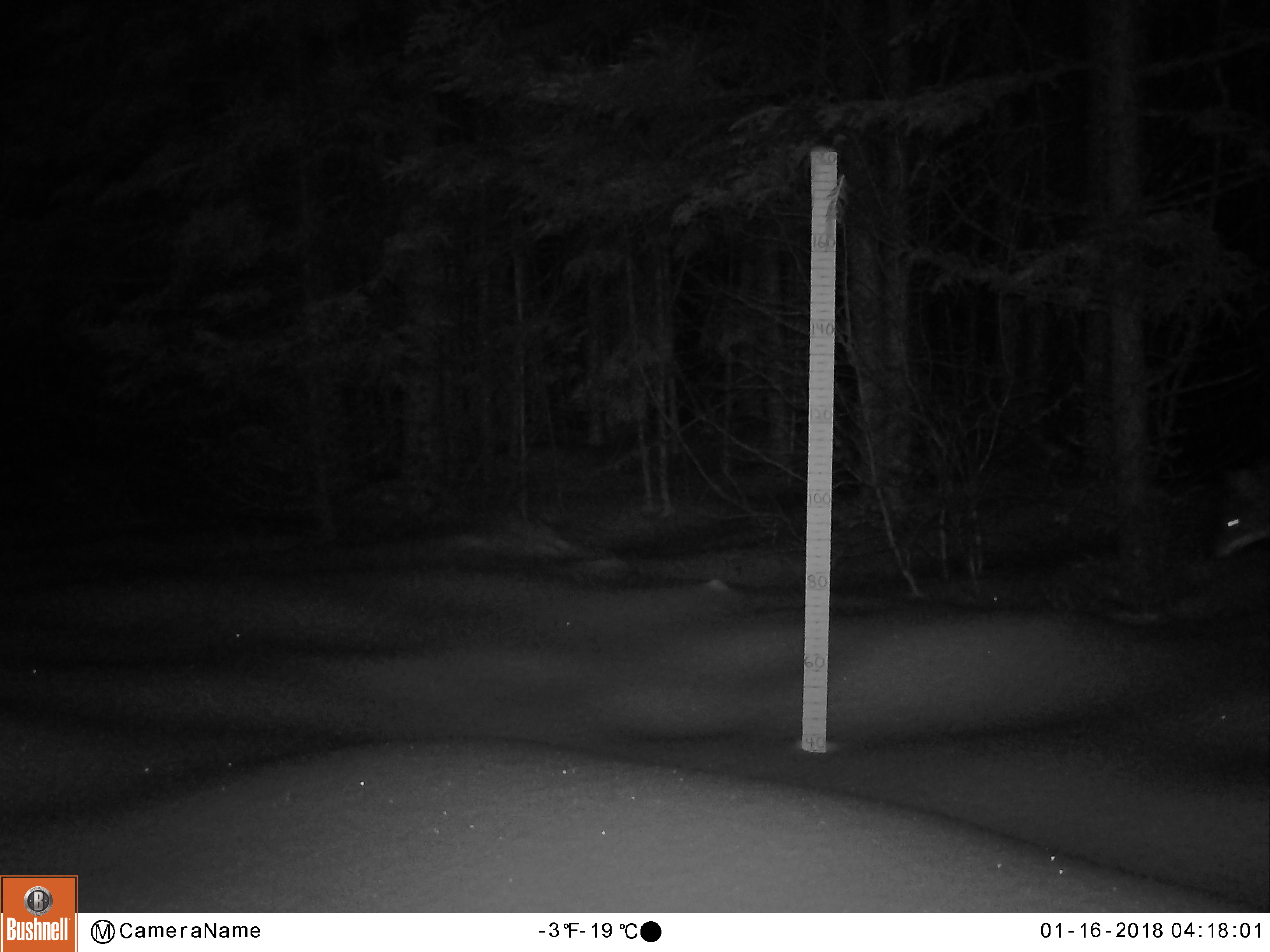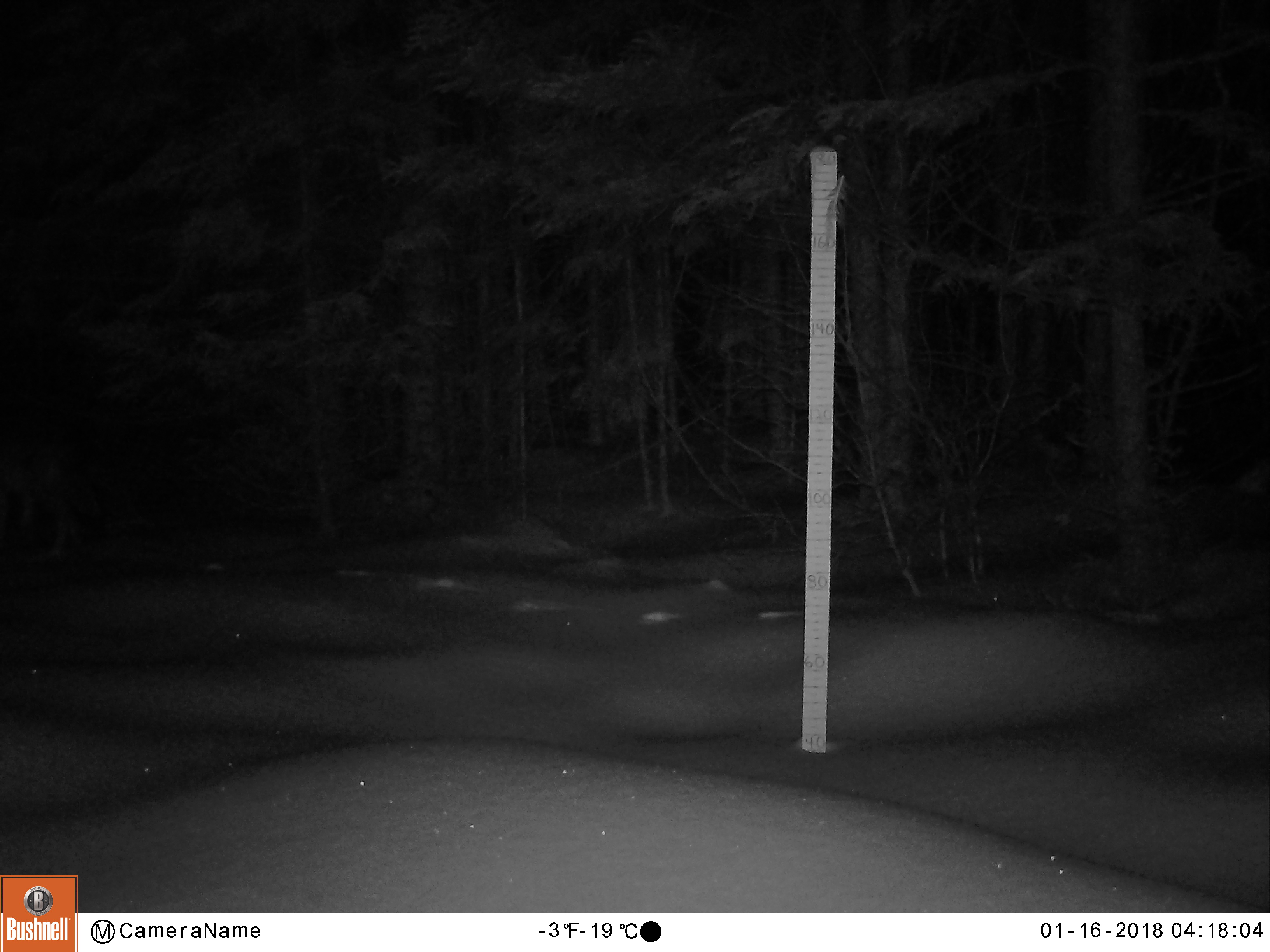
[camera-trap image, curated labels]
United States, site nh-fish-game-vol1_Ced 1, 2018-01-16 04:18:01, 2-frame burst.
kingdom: Animalia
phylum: Chordata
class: Mammalia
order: Carnivora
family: Canidae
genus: Canis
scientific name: Canis latrans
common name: coyote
Coyote (Canis latrans).